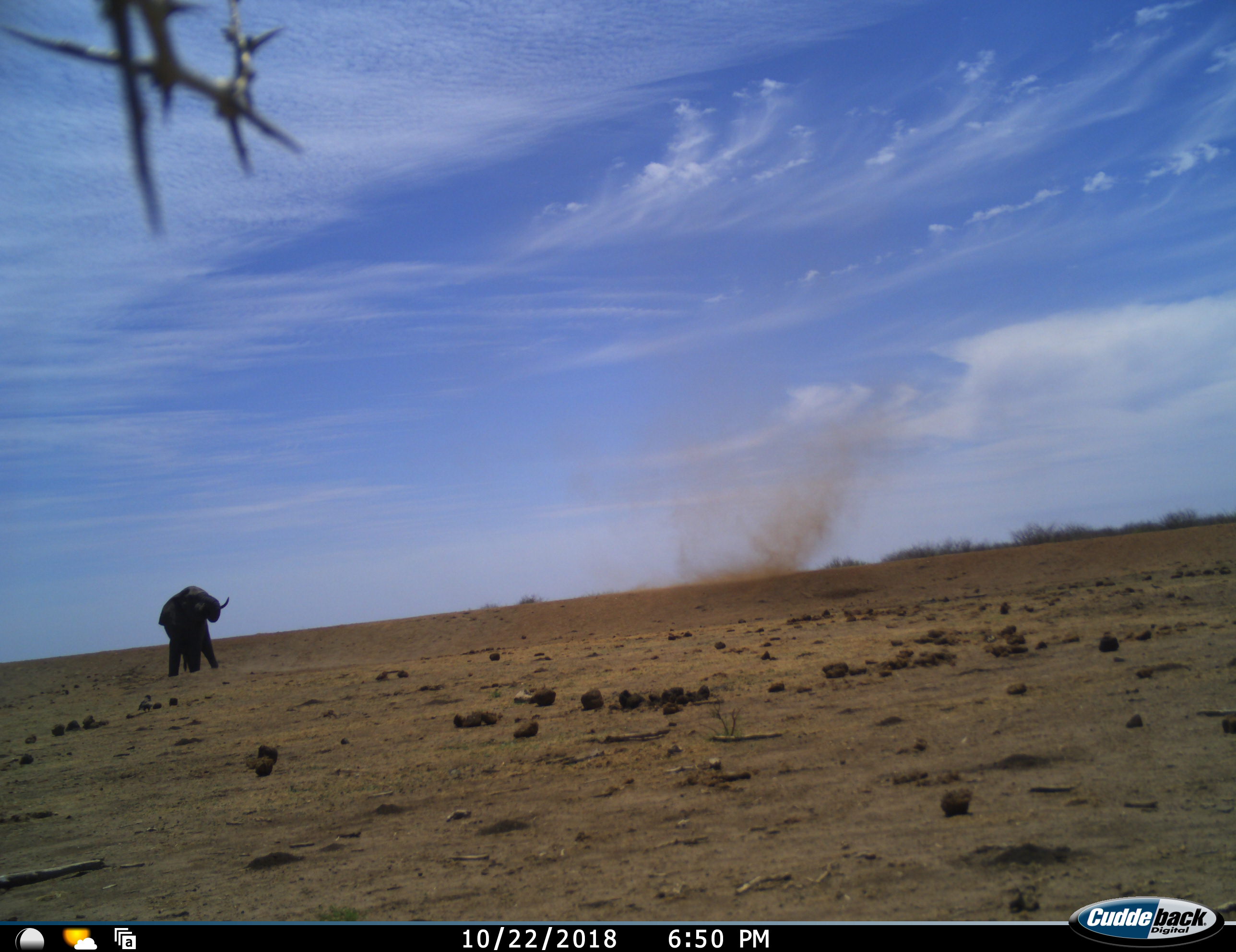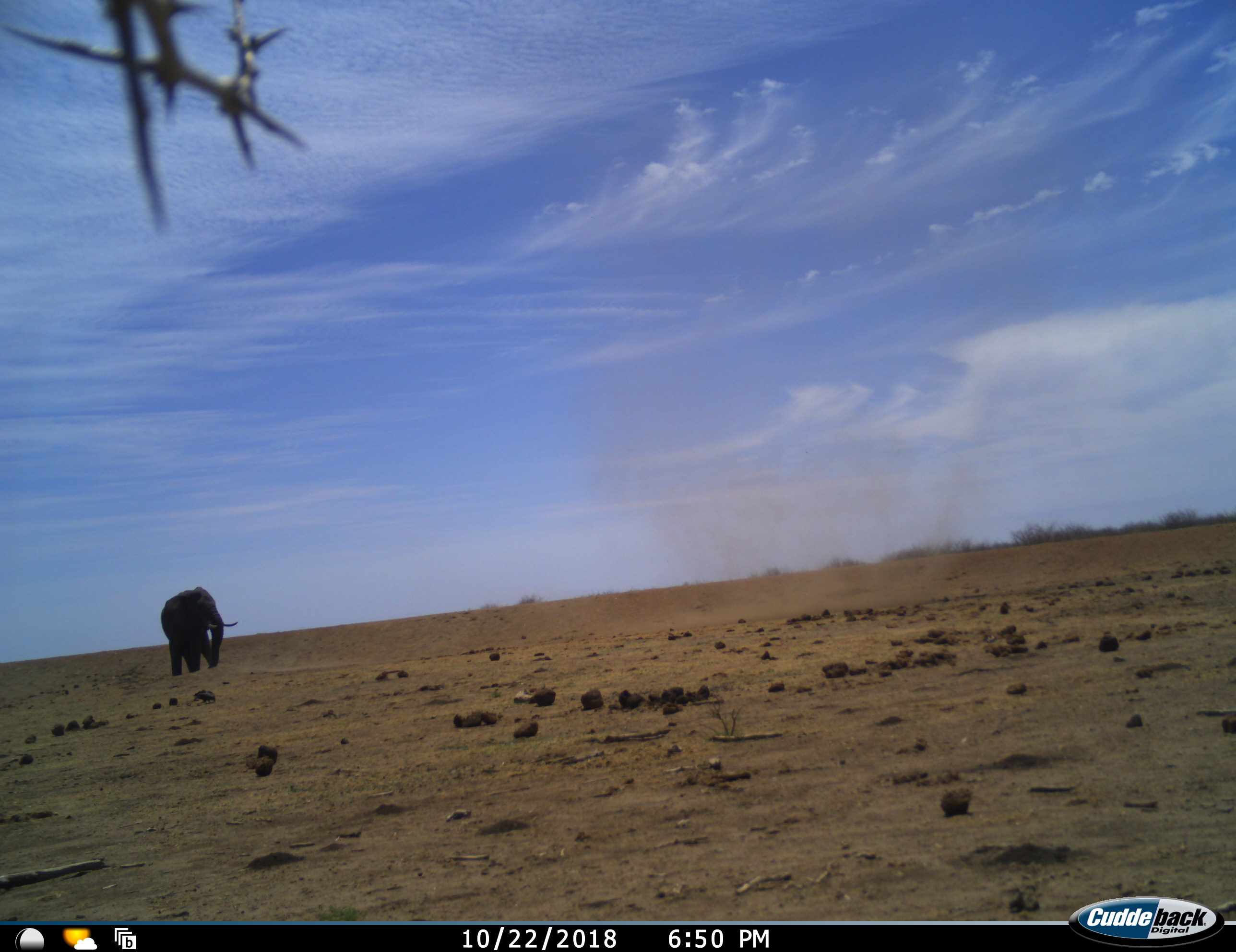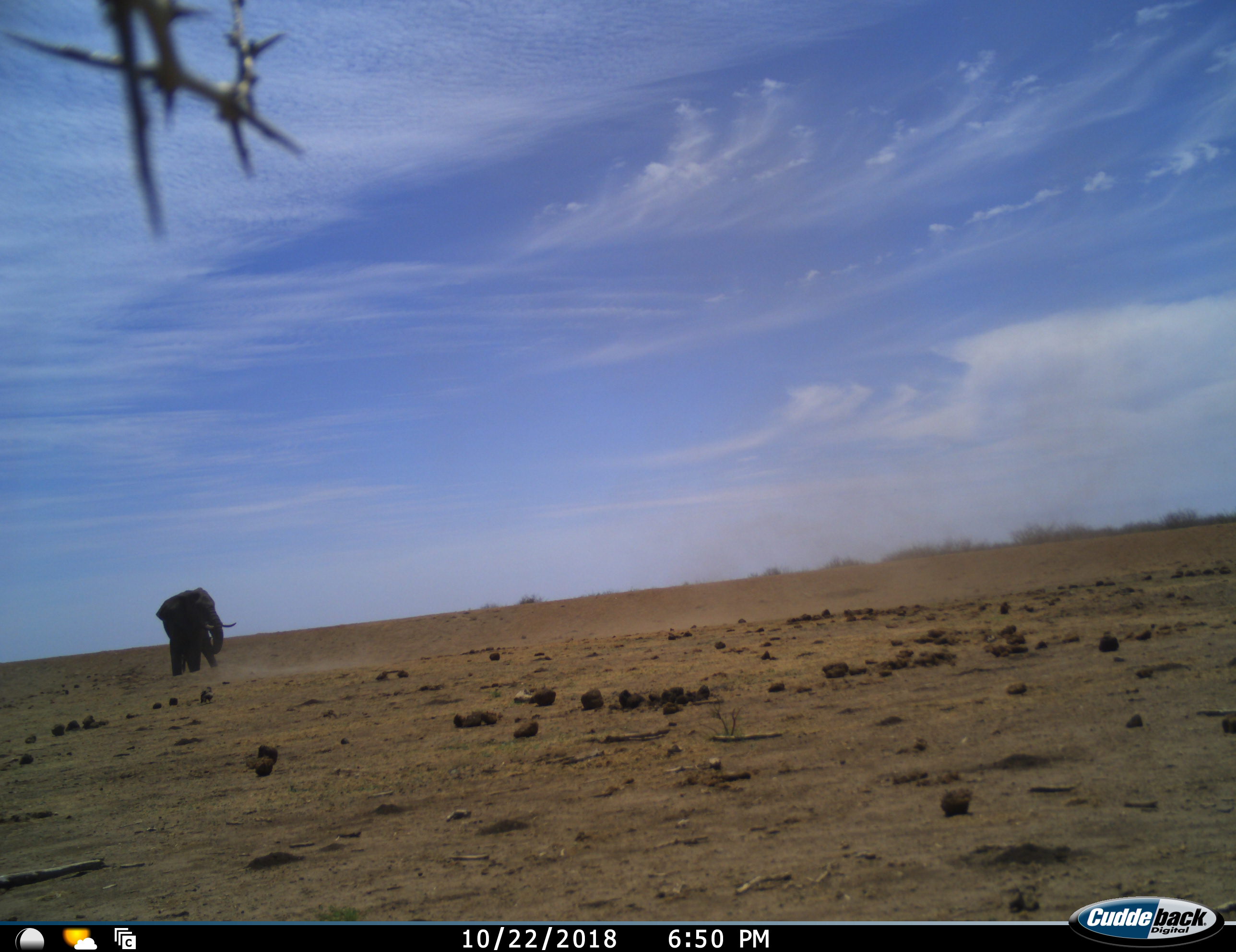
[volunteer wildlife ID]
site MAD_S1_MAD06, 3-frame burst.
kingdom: Animalia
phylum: Chordata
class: Mammalia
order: Proboscidea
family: Elephantidae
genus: Loxodonta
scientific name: Loxodonta africana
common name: african bush elephant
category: elephant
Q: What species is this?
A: Elephant (african bush elephant) (Loxodonta africana).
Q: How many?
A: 1.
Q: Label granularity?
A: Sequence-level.